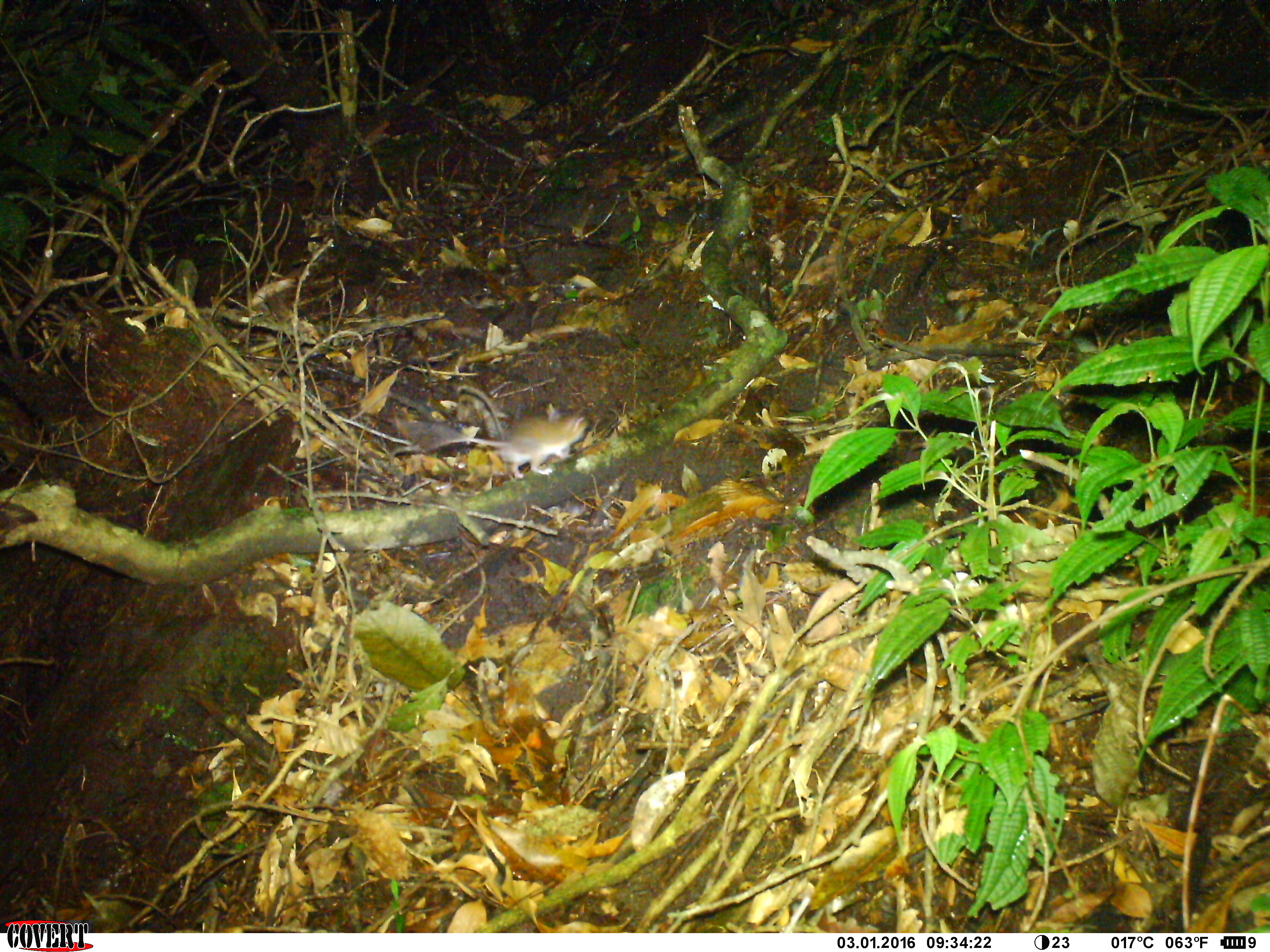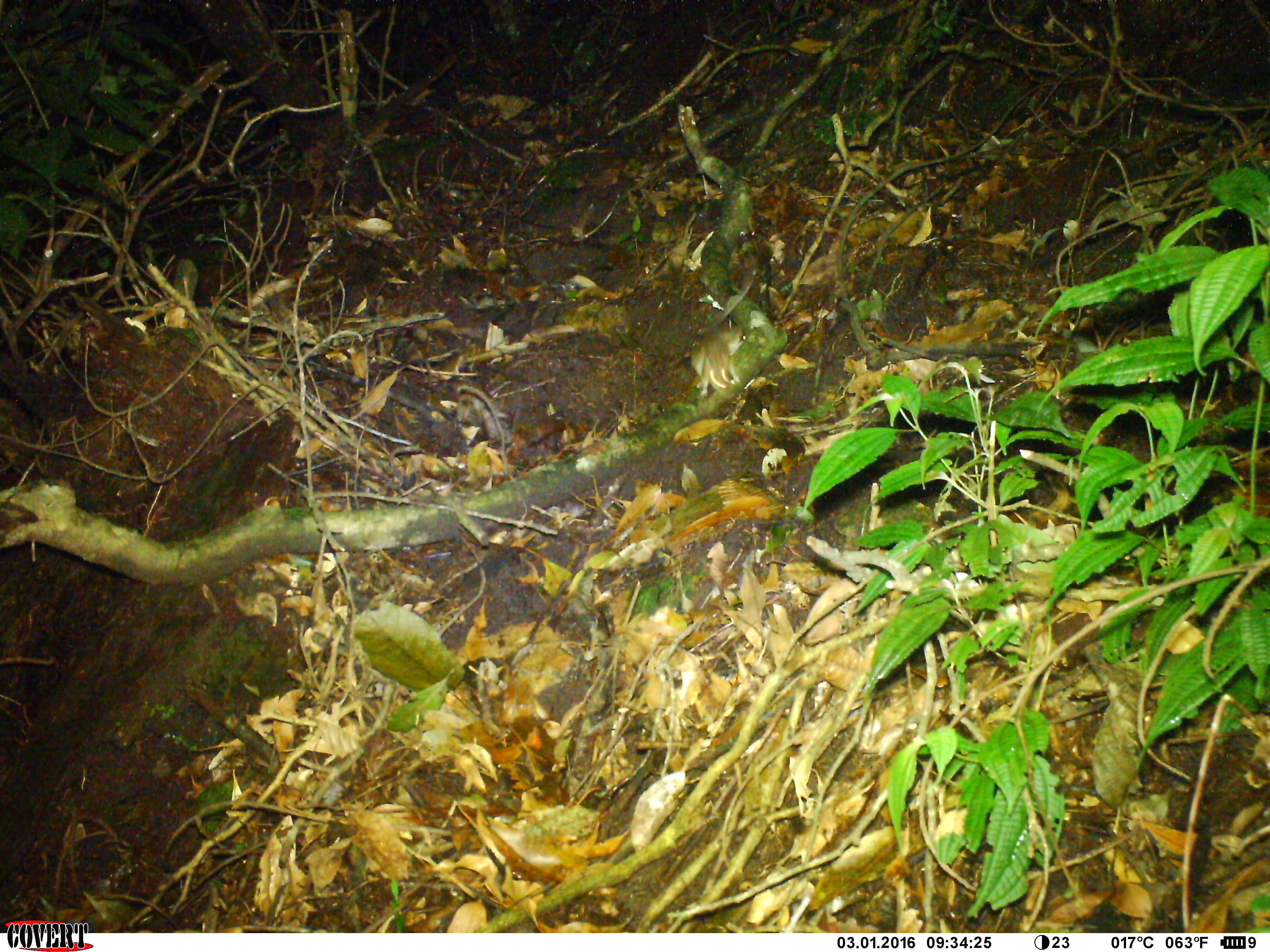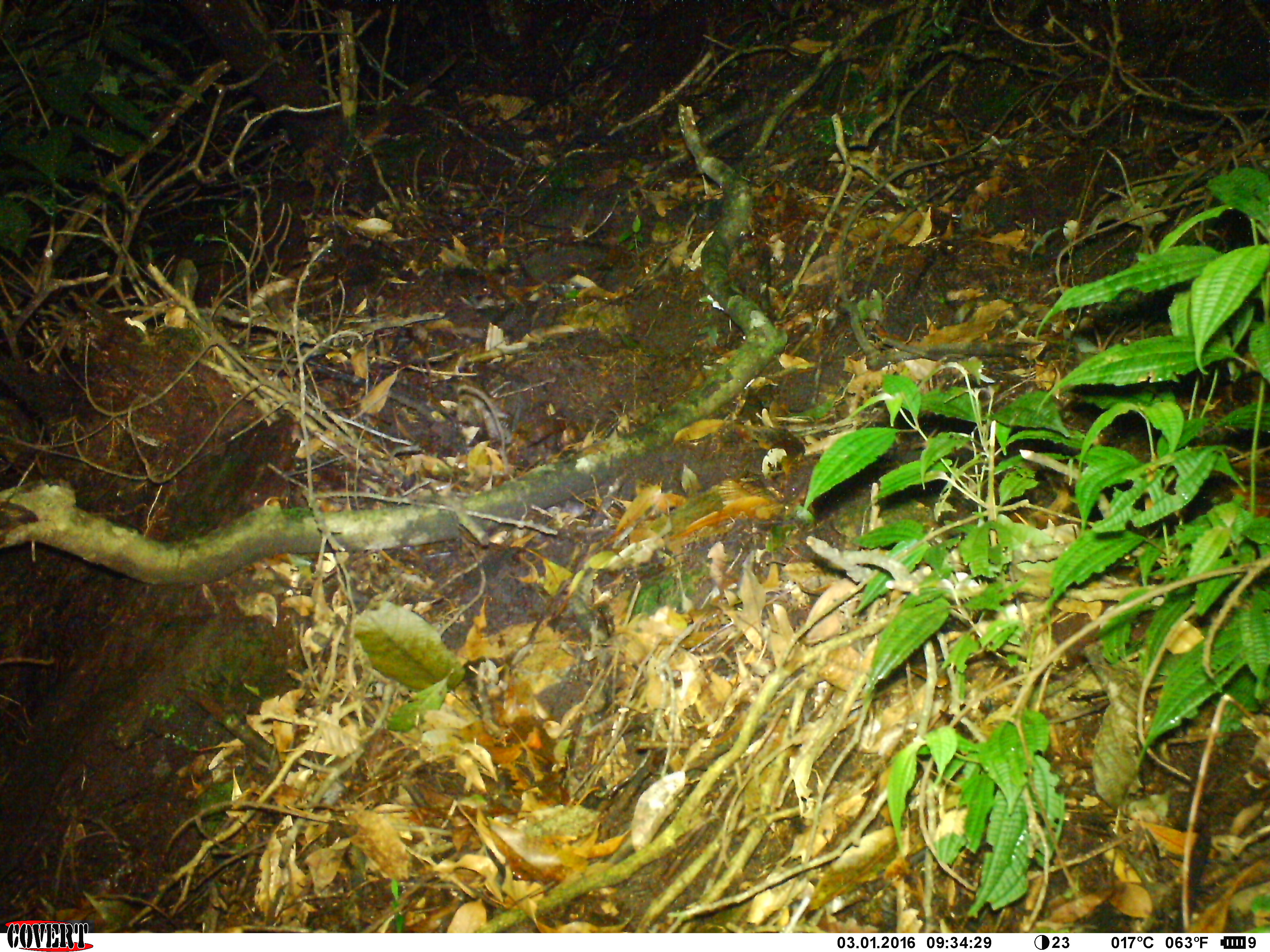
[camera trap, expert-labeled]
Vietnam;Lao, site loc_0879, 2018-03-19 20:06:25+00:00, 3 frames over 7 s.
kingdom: Animalia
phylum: Chordata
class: Mammalia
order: Rodentia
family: Muridae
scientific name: Muridae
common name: old-world mice and rats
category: unidentified murid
Unidentified murid (old-world mice and rats) (Muridae). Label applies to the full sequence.